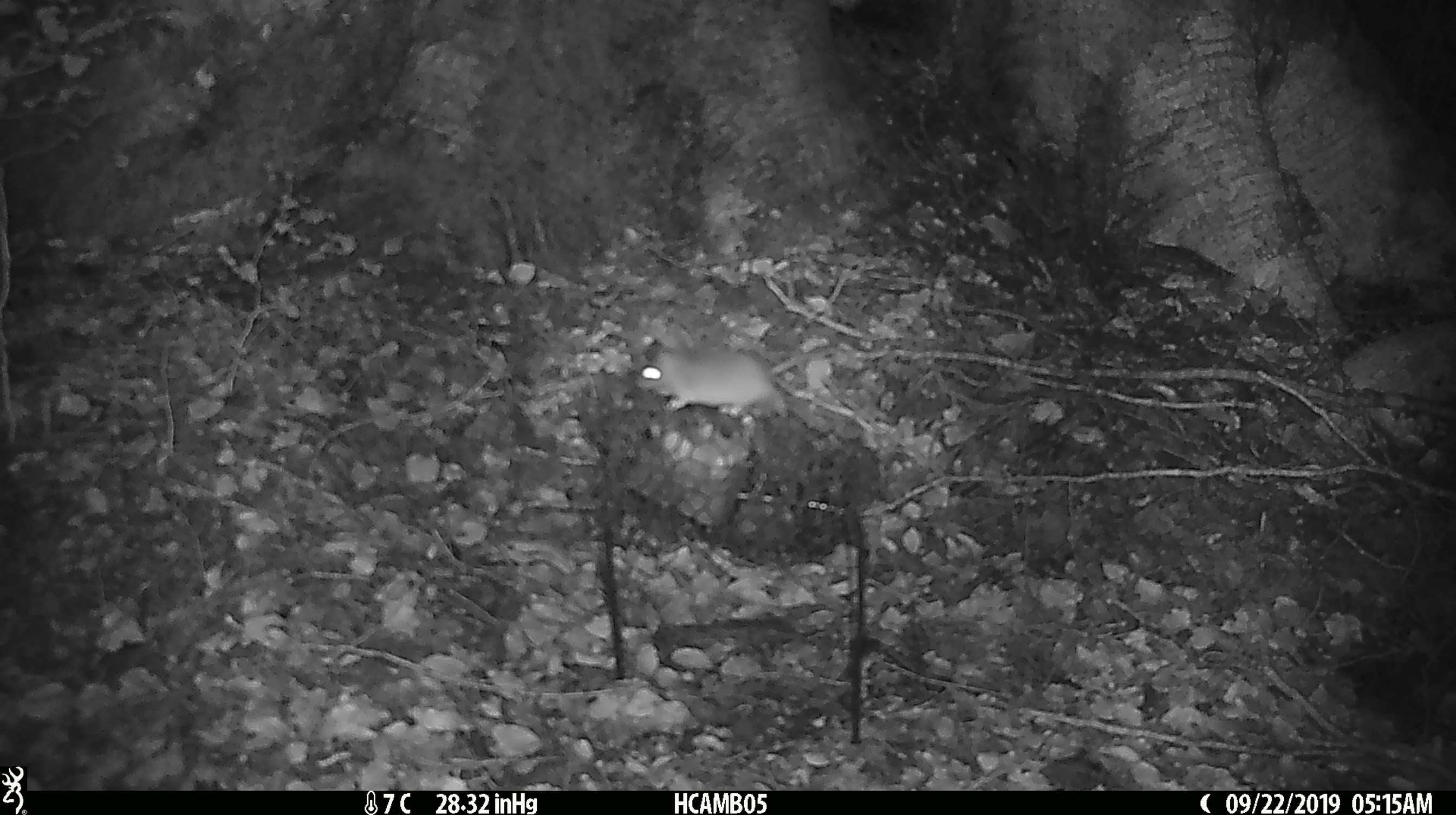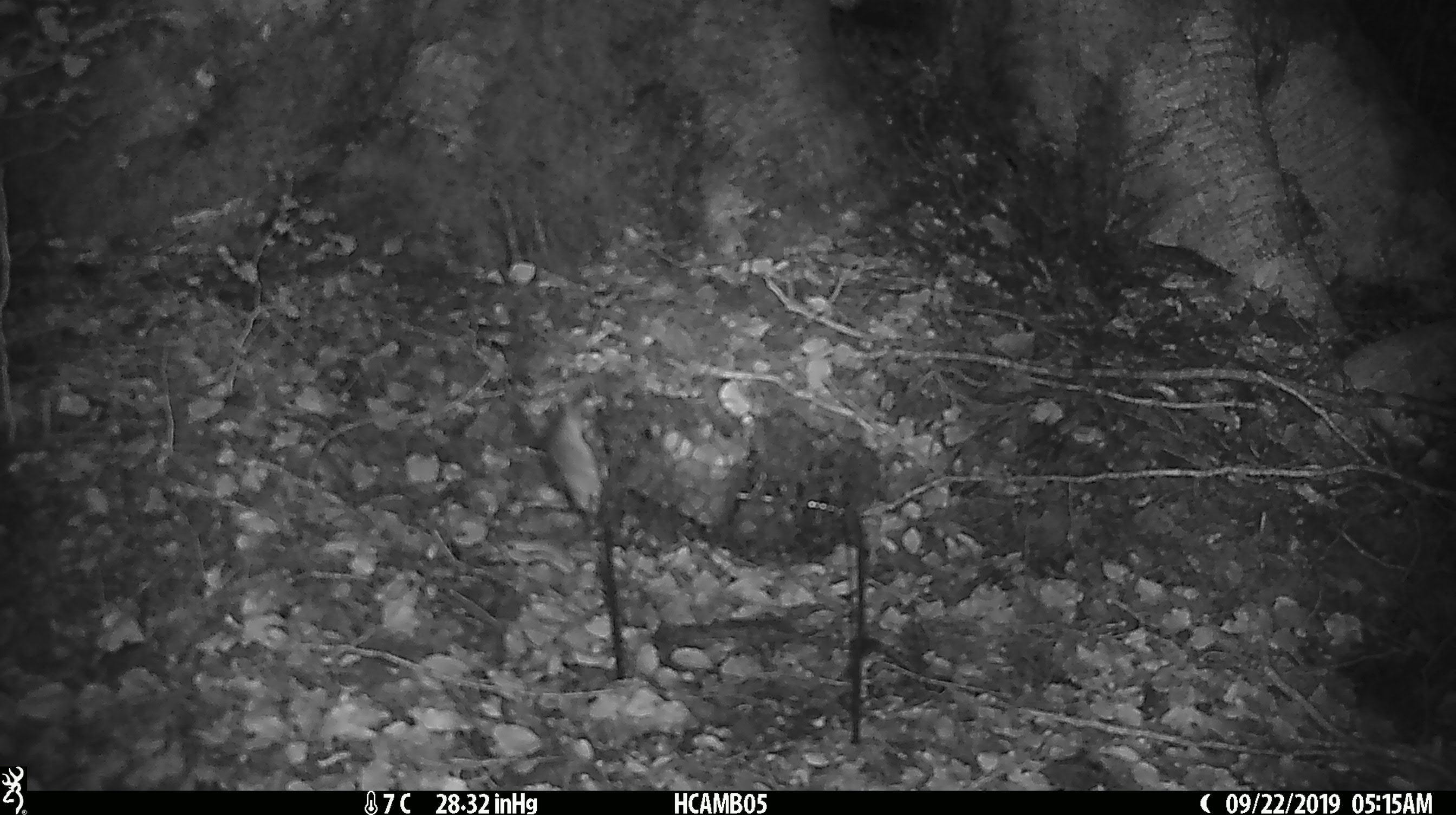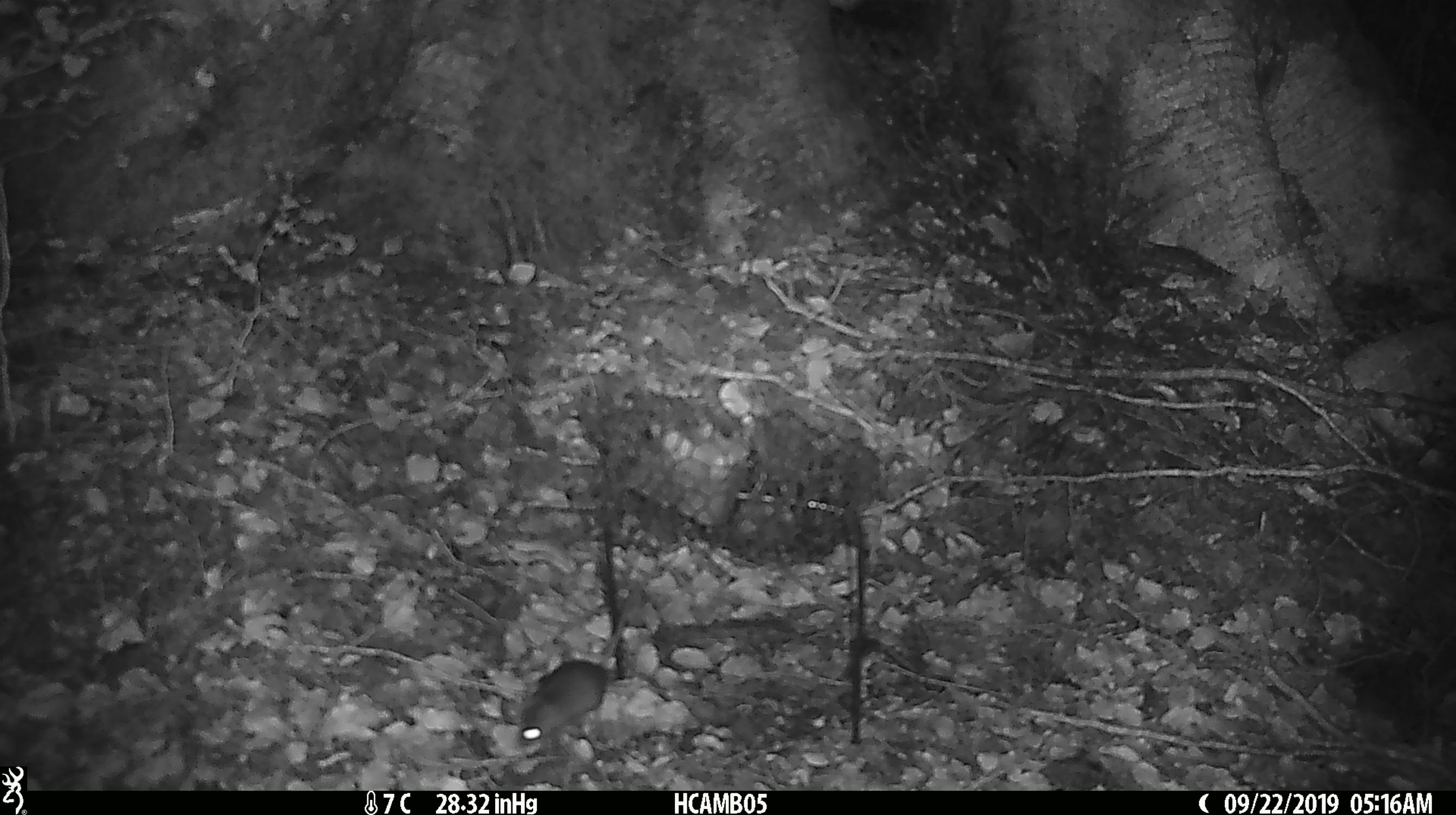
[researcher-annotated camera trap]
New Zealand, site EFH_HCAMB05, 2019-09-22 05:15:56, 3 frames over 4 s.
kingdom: Animalia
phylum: Chordata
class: Mammalia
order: Rodentia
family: Muridae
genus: Mus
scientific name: Mus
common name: mouse